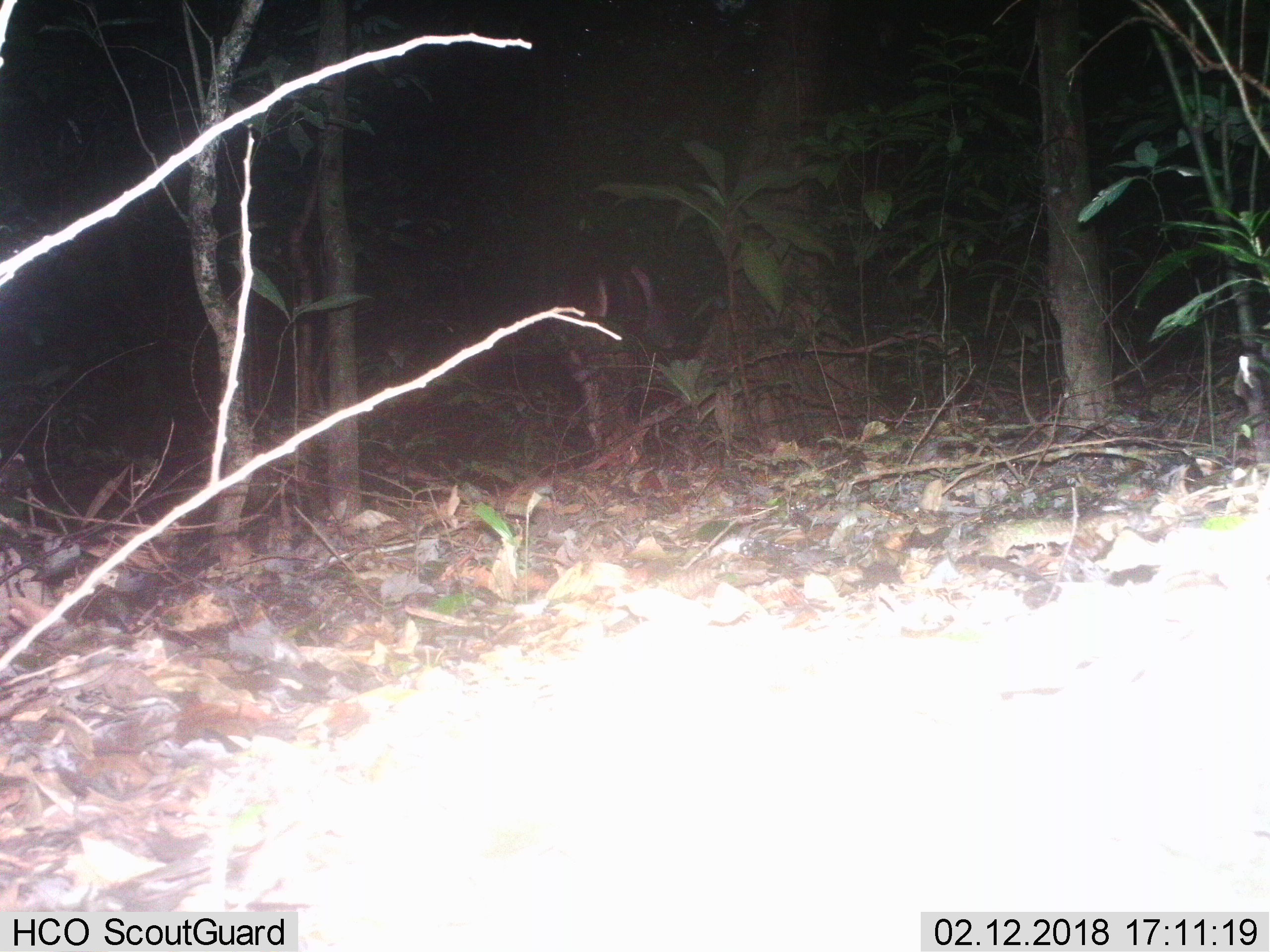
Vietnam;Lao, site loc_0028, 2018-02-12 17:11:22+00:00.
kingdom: Animalia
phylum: Chordata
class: Mammalia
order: Artiodactyla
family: Cervidae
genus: Rusa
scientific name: Rusa unicolor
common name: sambar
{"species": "sambar (Rusa unicolor)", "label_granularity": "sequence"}